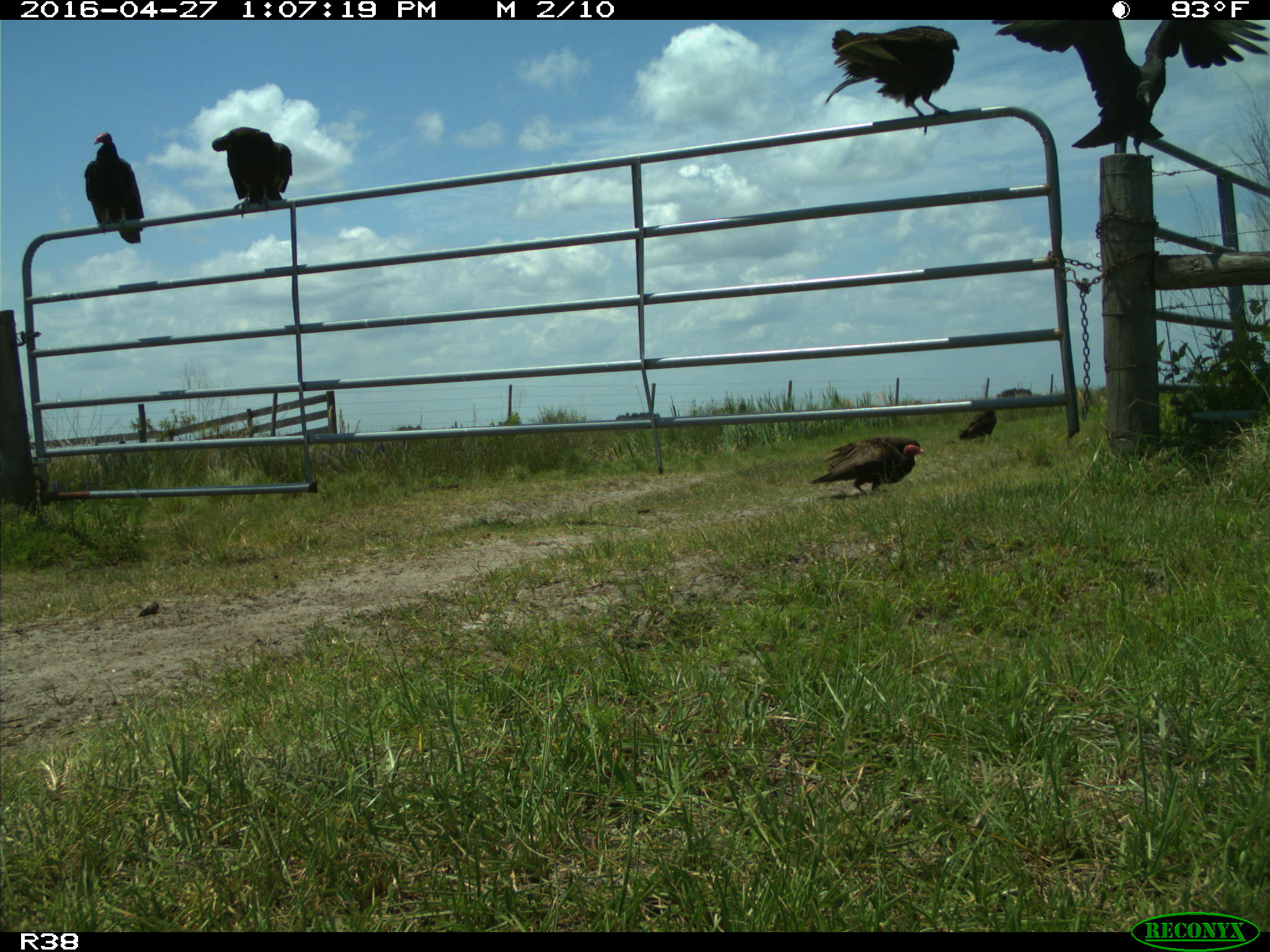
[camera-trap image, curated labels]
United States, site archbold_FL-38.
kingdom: Animalia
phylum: Chordata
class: Aves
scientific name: Aves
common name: birds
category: unidentified bird